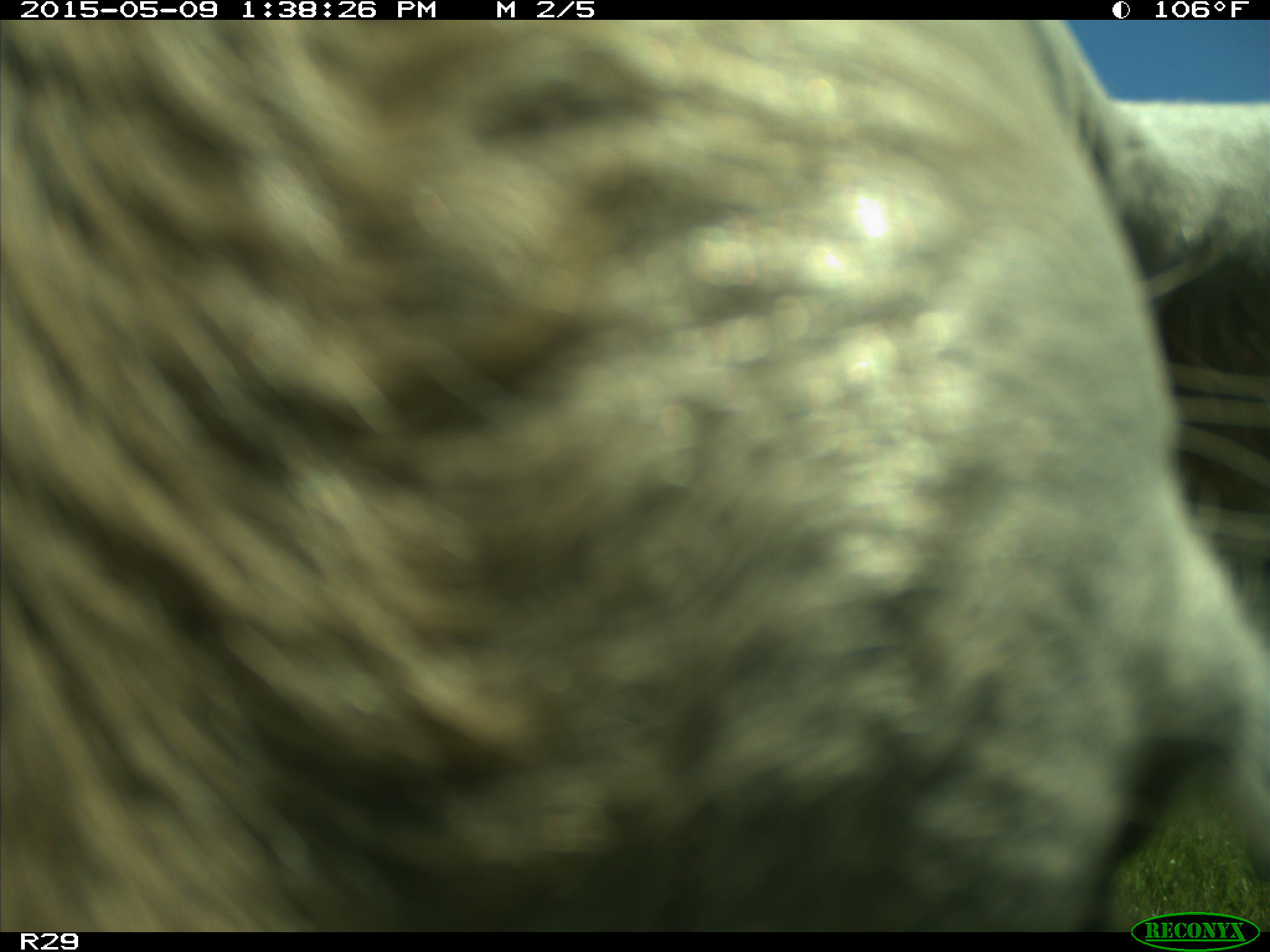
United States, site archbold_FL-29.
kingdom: Animalia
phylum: Chordata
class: Mammalia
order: Artiodactyla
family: Bovidae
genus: Bos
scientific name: Bos taurus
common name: domestic cow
Bos taurus (domestic cow).